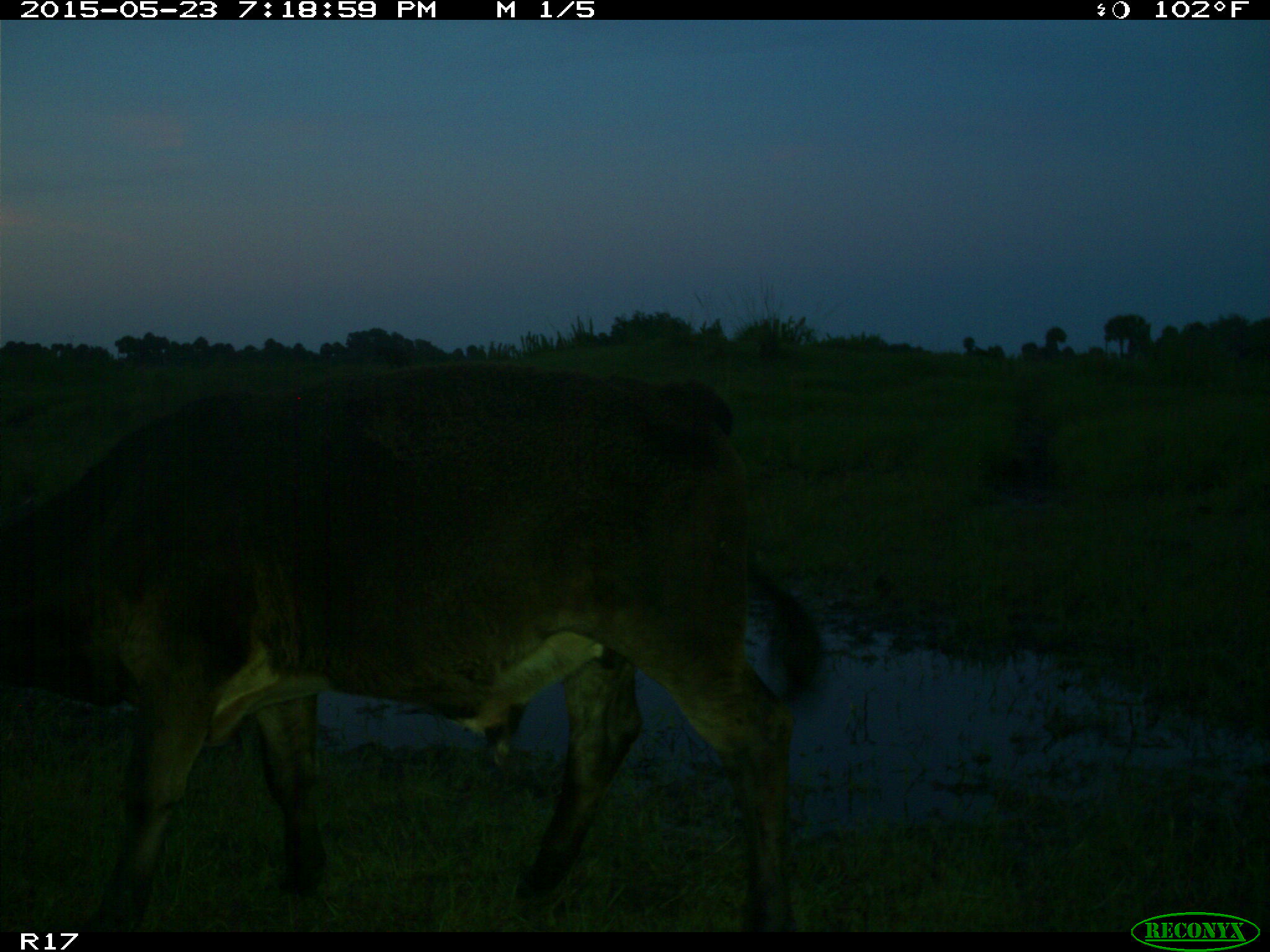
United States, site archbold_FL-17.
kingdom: Animalia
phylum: Chordata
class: Mammalia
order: Artiodactyla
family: Bovidae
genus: Bos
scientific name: Bos taurus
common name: domestic cow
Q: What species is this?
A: Bos taurus (domestic cow).